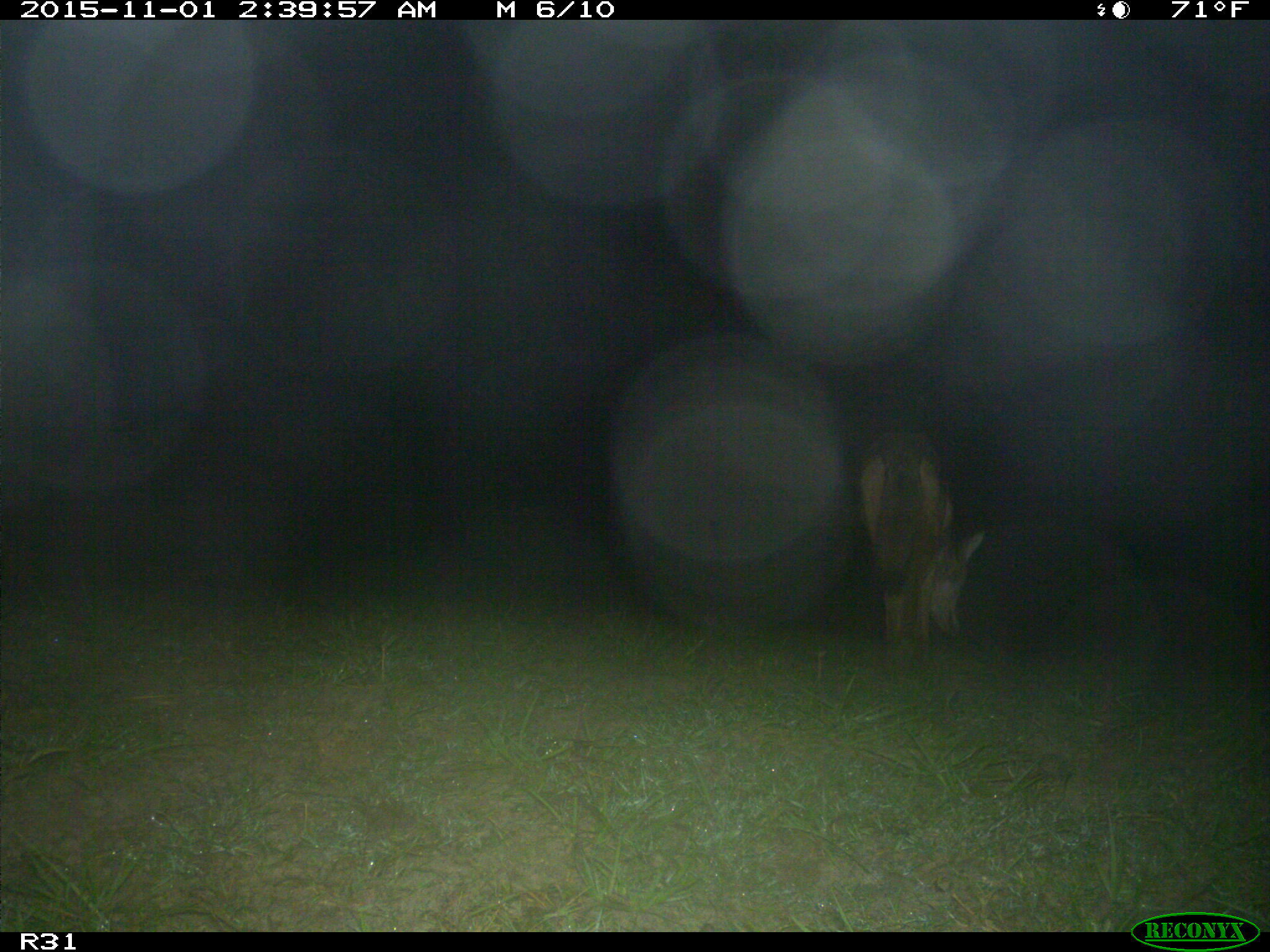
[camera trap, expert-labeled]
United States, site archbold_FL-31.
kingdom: Animalia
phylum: Chordata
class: Mammalia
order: Carnivora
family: Canidae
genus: Canis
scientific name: Canis latrans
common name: coyote